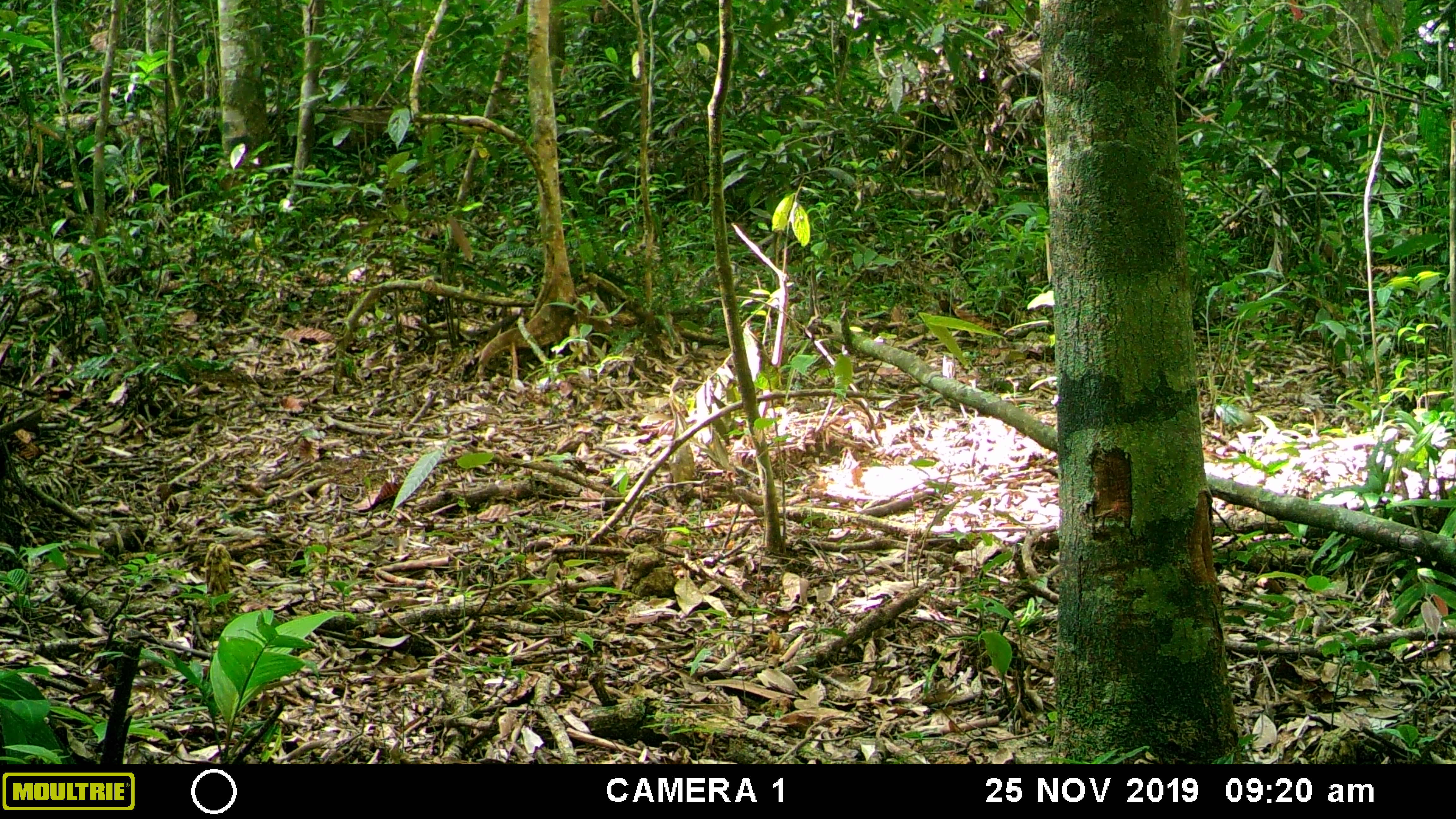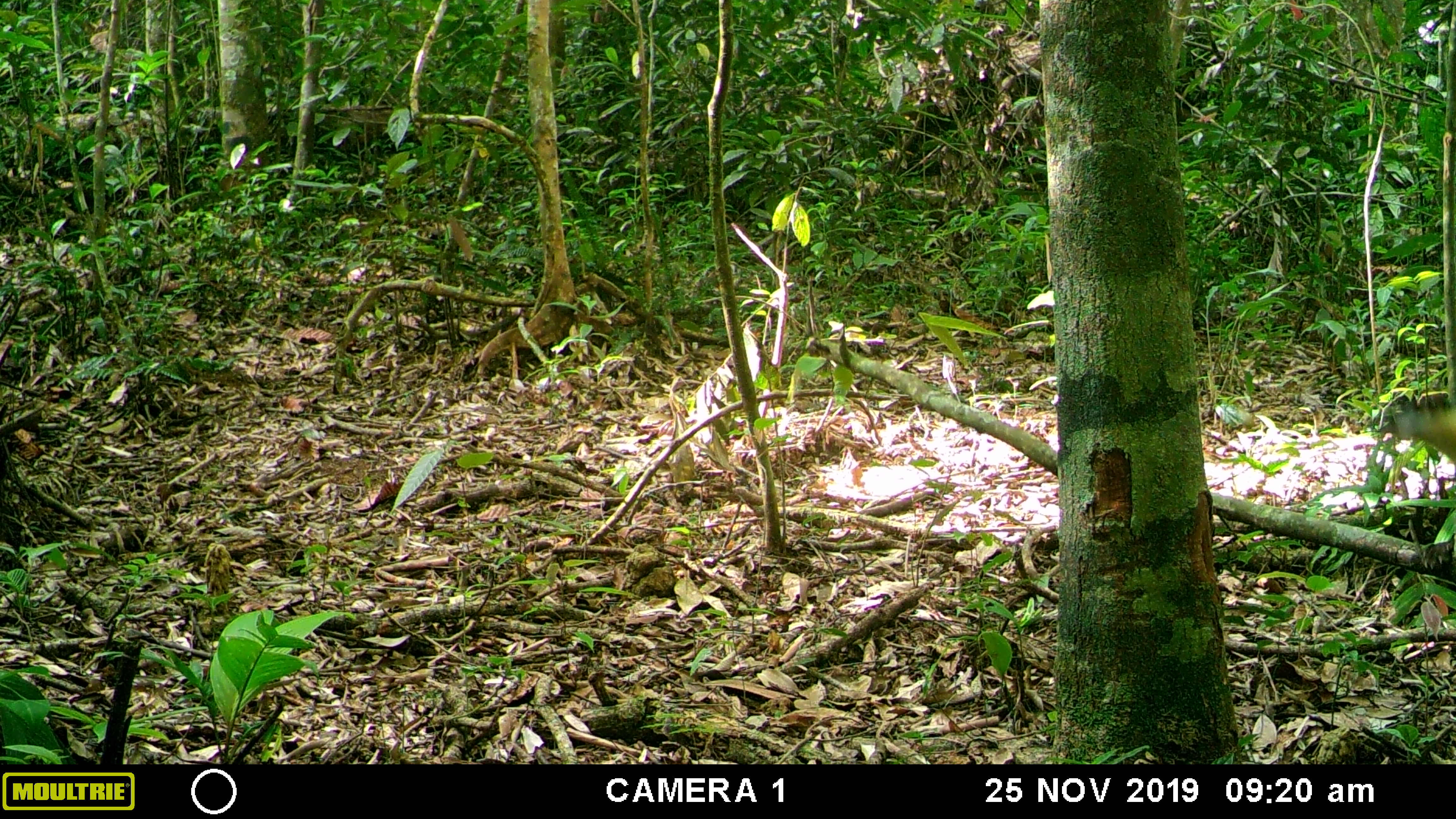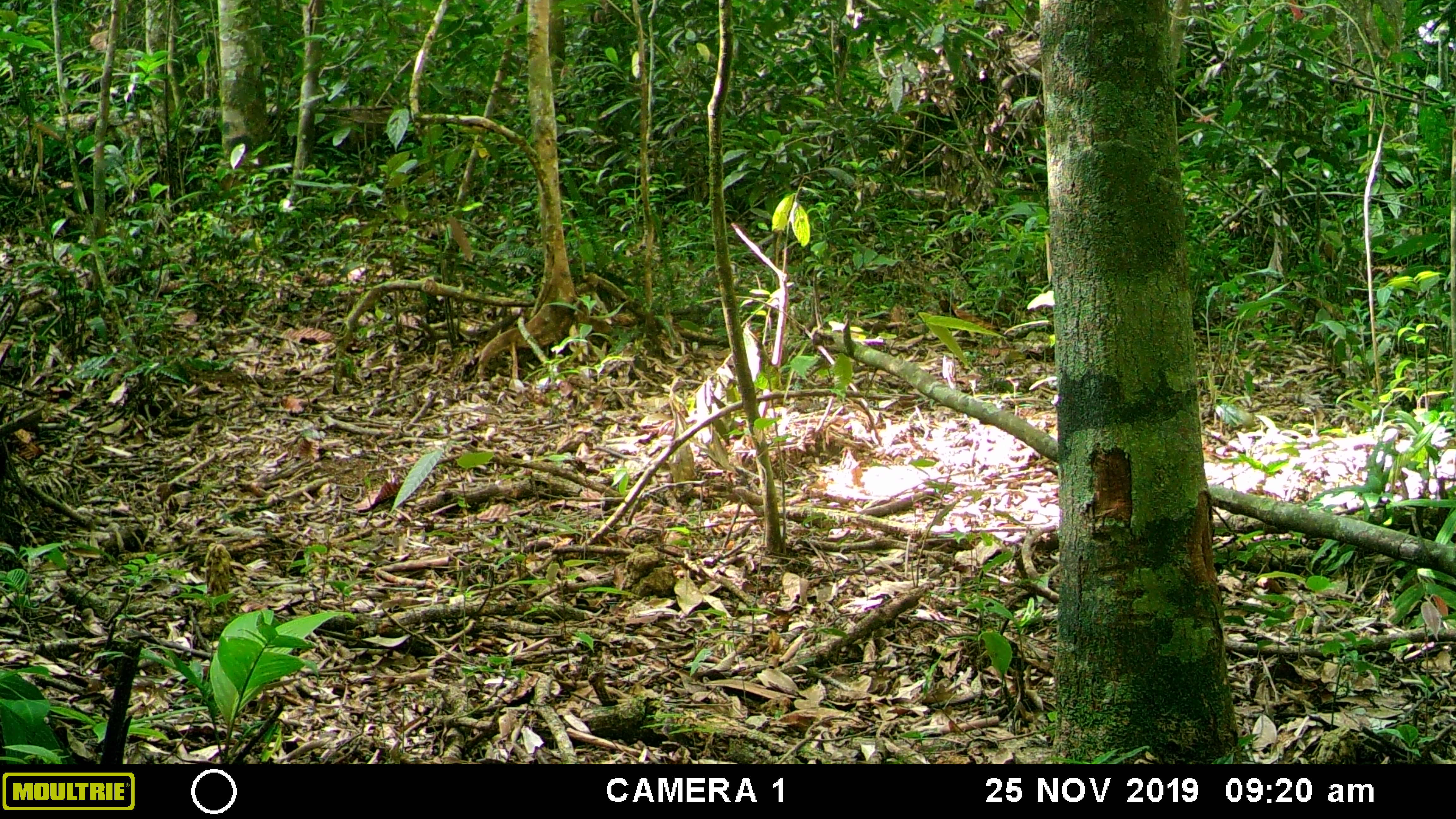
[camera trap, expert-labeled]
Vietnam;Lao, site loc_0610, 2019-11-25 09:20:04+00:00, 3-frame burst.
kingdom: Animalia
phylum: Chordata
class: Mammalia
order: Carnivora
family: Mustelidae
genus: Martes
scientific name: Martes flavigula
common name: yellow-throated marten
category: yellow throated marten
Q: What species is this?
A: Yellow throated marten (yellow-throated marten) (Martes flavigula).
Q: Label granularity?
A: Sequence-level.